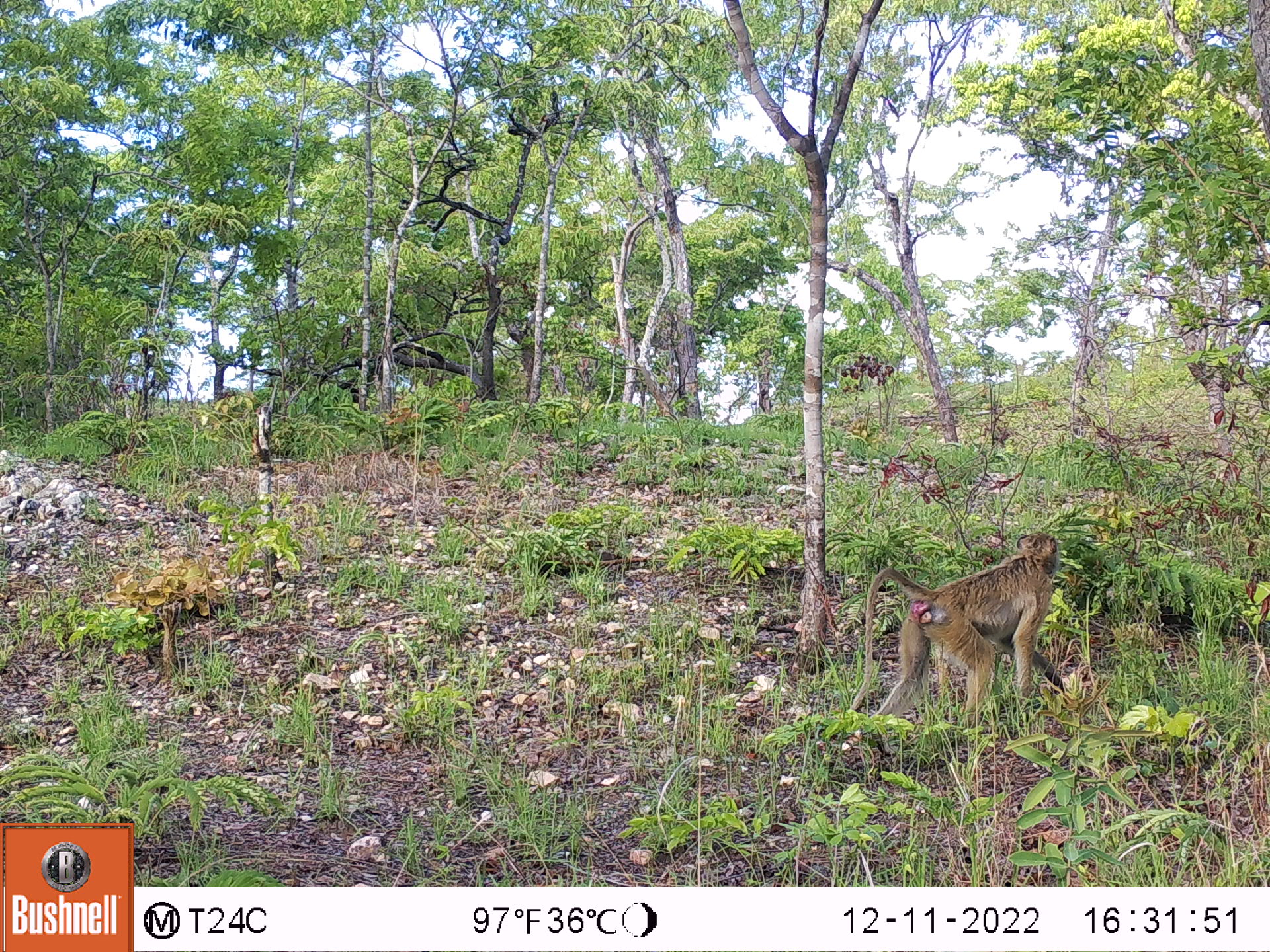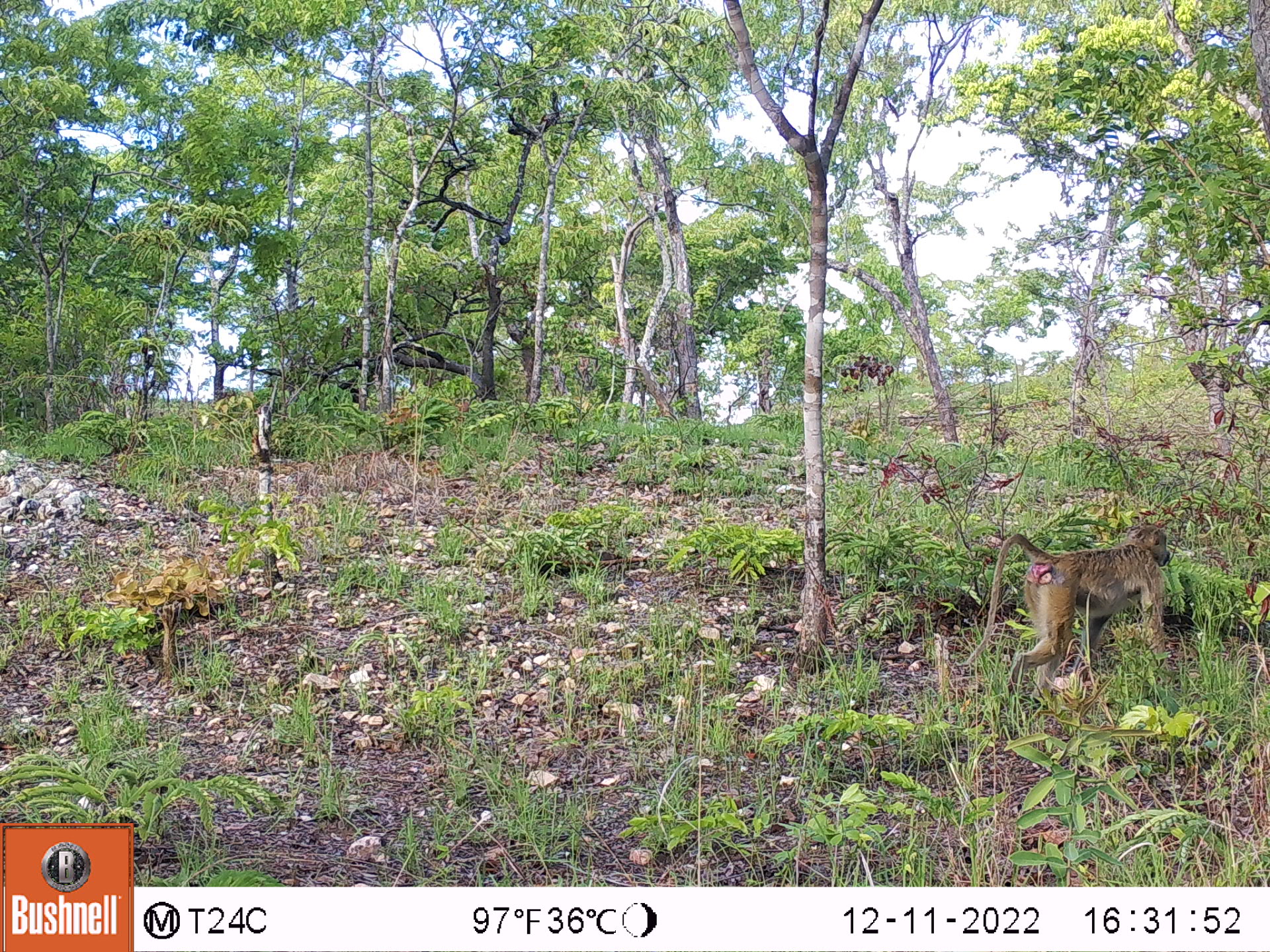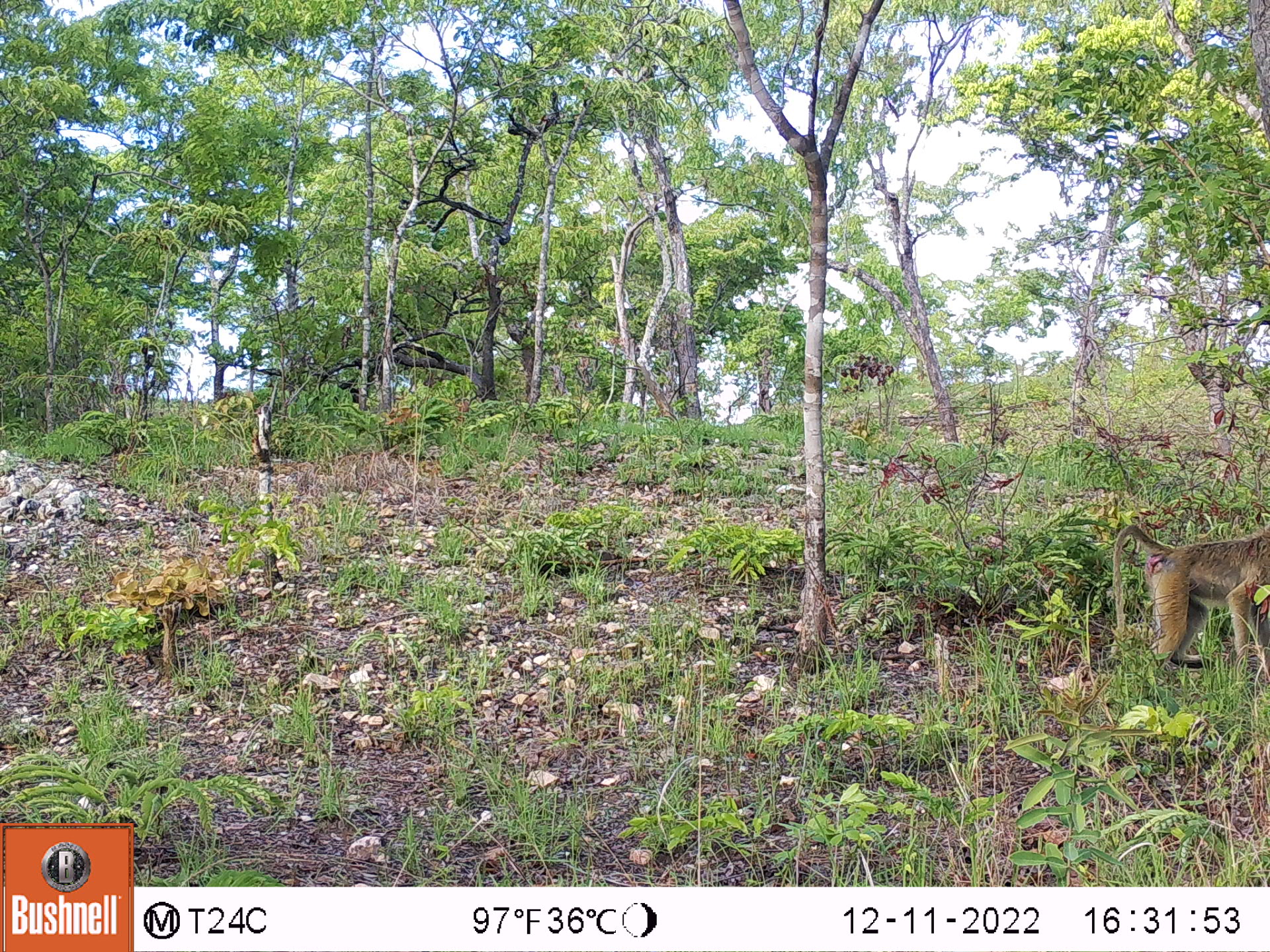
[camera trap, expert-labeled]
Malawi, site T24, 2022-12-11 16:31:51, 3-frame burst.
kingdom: Animalia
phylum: Chordata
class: Mammalia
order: Primates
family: Cercopithecidae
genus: Papio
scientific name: Papio cynocephalus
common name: yellow baboon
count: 1